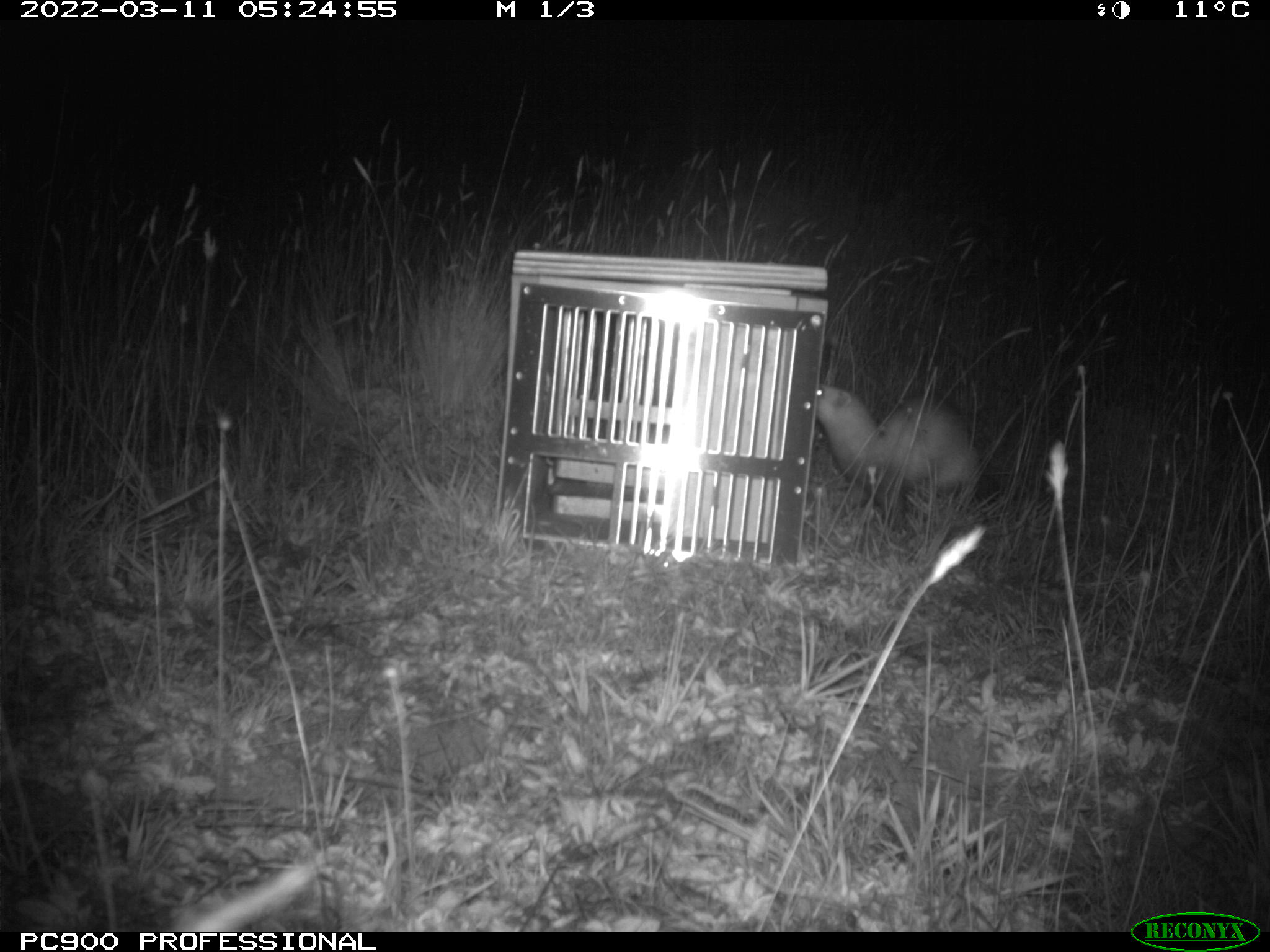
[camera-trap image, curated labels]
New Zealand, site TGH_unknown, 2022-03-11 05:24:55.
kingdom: Animalia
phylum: Chordata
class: Mammalia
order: Carnivora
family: Mustelidae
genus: Mustela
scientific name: Mustela furo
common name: ferret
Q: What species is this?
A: Ferret (Mustela furo).